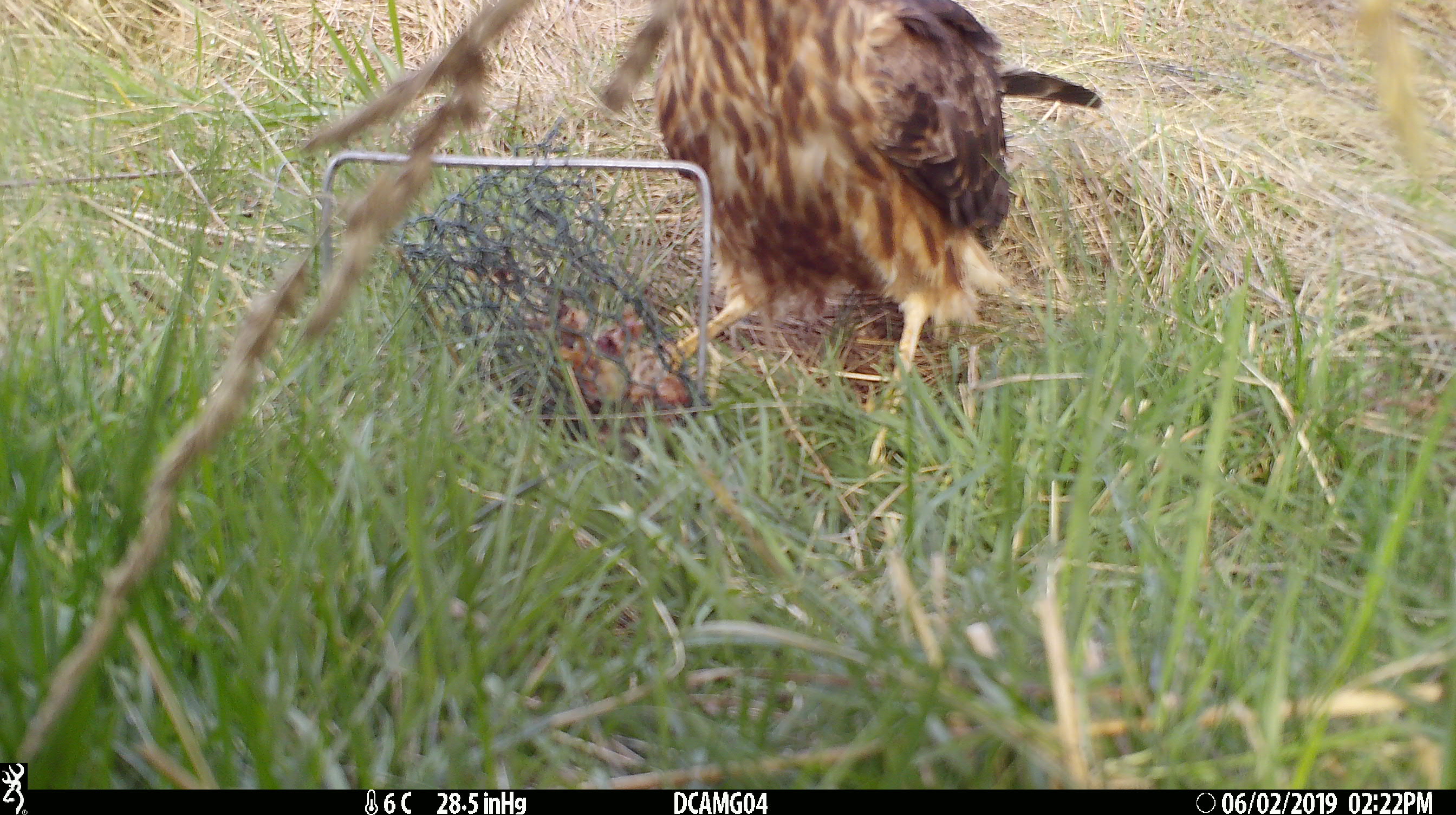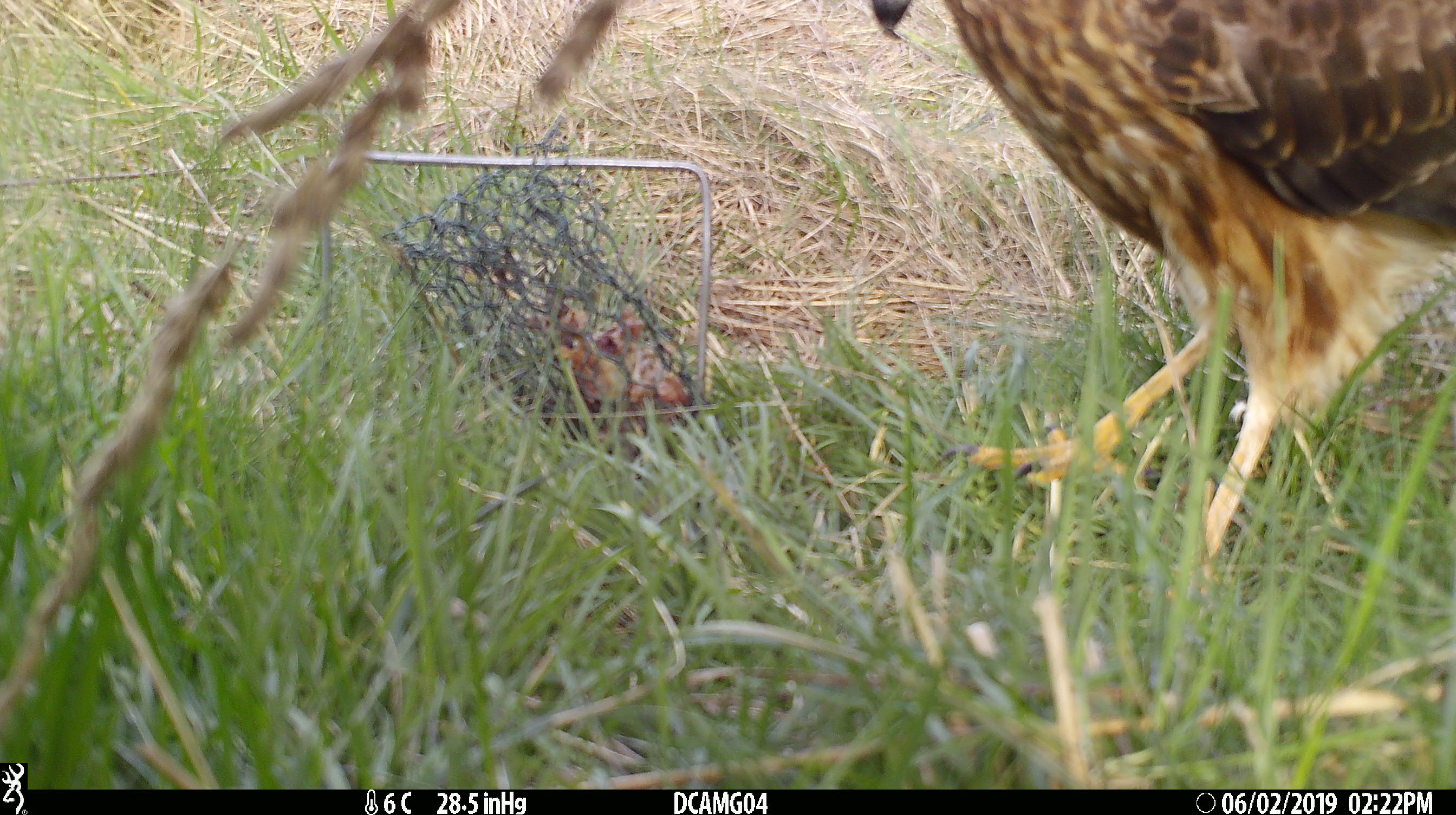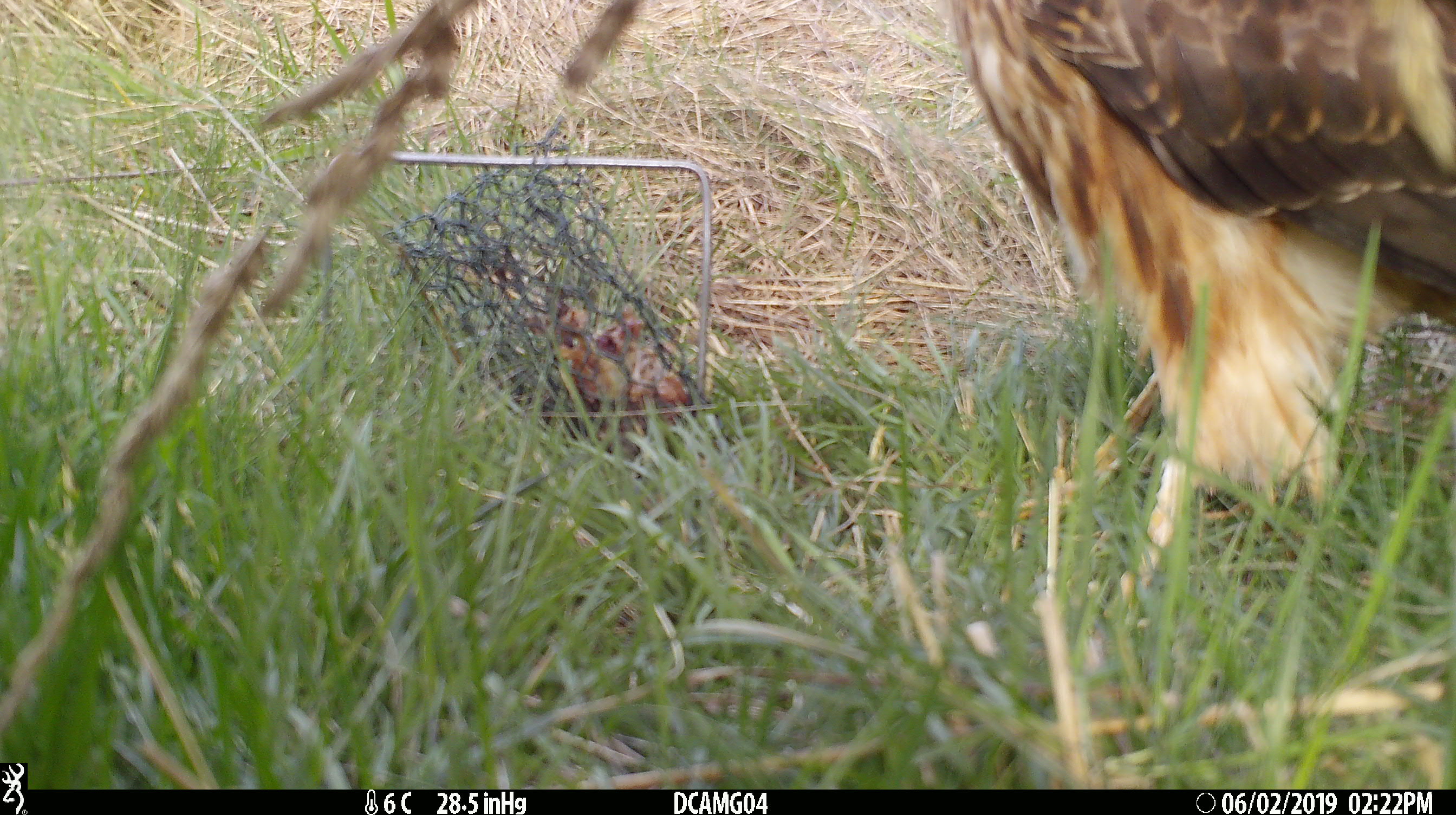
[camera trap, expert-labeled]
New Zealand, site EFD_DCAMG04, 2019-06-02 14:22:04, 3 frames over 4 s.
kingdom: Animalia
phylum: Chordata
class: Aves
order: Accipitriformes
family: Accipitridae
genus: Circus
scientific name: Circus approximans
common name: swamp harrier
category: harrier